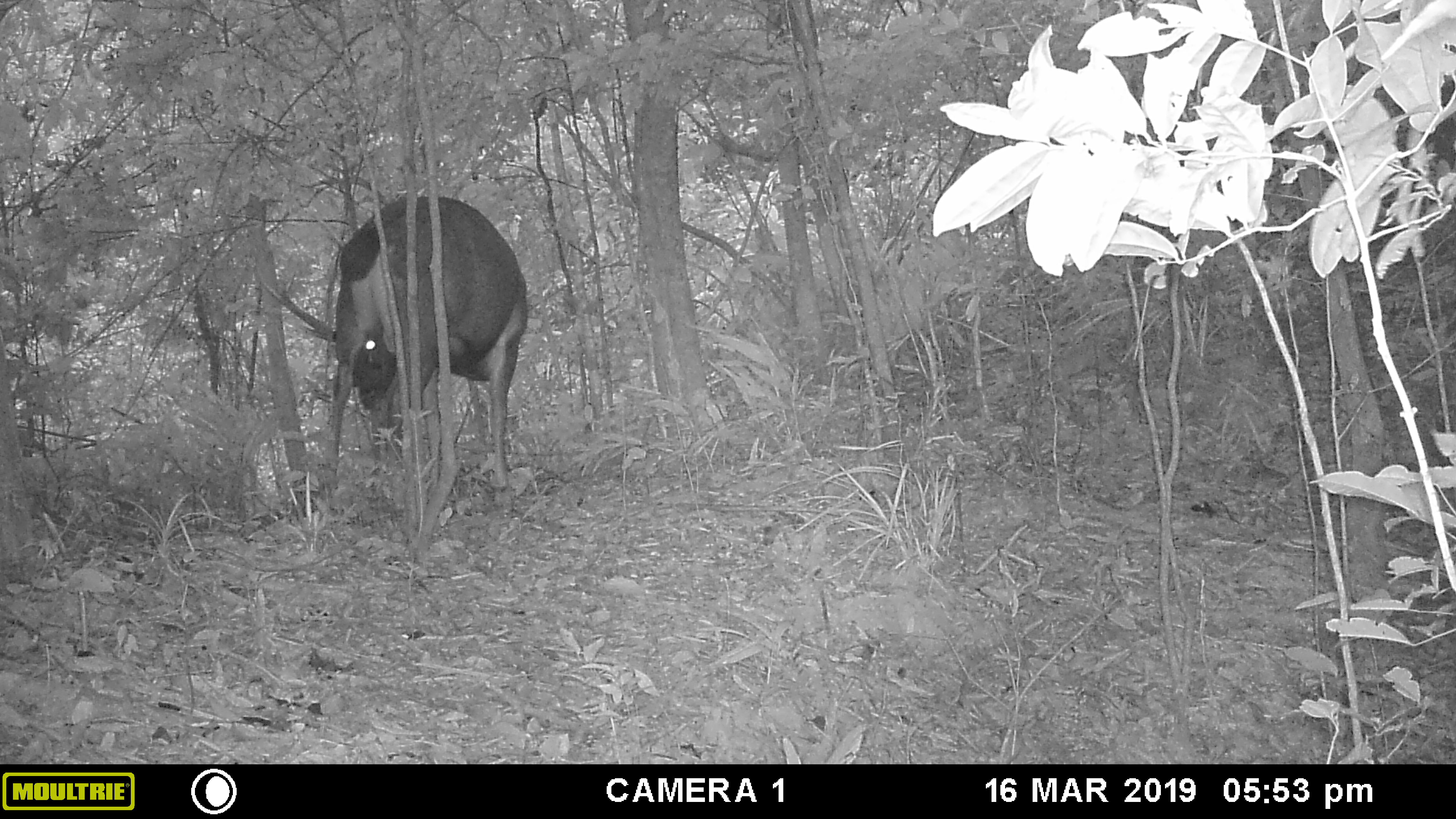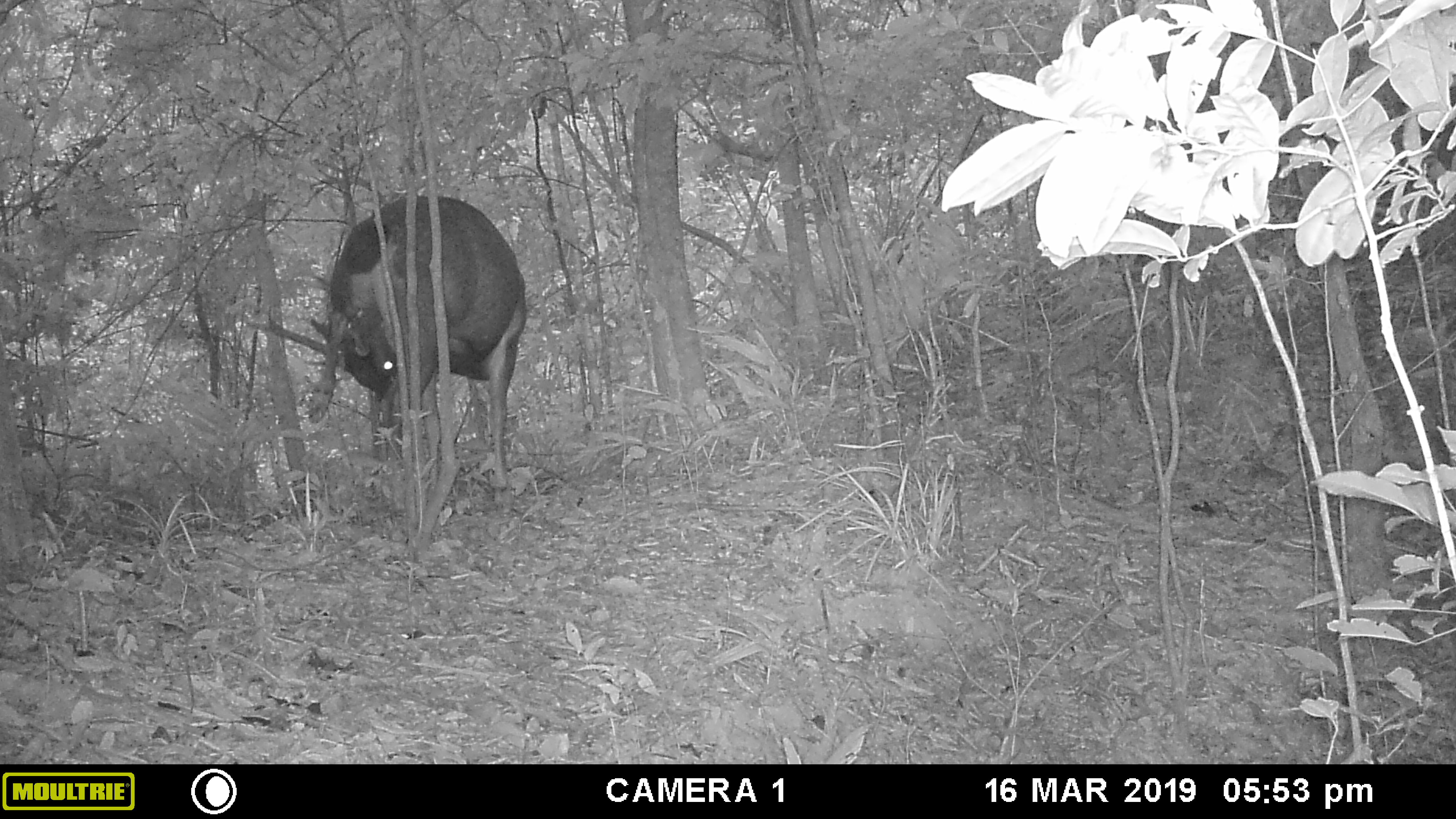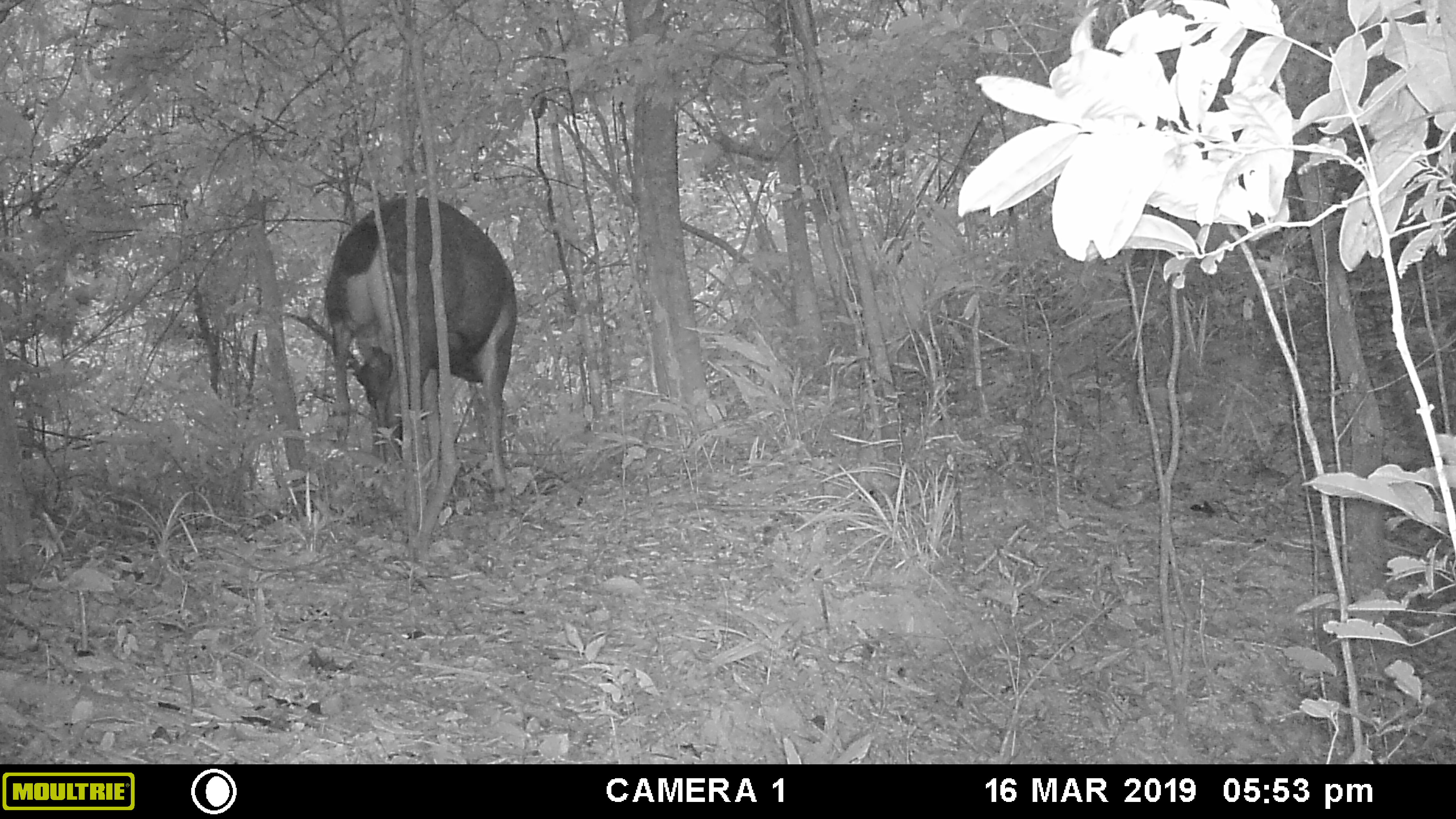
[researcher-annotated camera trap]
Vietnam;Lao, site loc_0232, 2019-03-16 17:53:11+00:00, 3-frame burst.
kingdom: Animalia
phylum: Chordata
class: Mammalia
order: Artiodactyla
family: Cervidae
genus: Rusa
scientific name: Rusa unicolor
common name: sambar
Sambar (Rusa unicolor). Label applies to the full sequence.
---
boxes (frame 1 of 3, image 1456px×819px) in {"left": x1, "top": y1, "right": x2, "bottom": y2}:
sambar: {"left": 308, "top": 194, "right": 527, "bottom": 506}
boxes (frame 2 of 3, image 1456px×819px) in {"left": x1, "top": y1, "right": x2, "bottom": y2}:
sambar: {"left": 305, "top": 194, "right": 527, "bottom": 504}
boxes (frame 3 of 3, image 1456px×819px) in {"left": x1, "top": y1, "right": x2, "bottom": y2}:
sambar: {"left": 321, "top": 194, "right": 527, "bottom": 504}